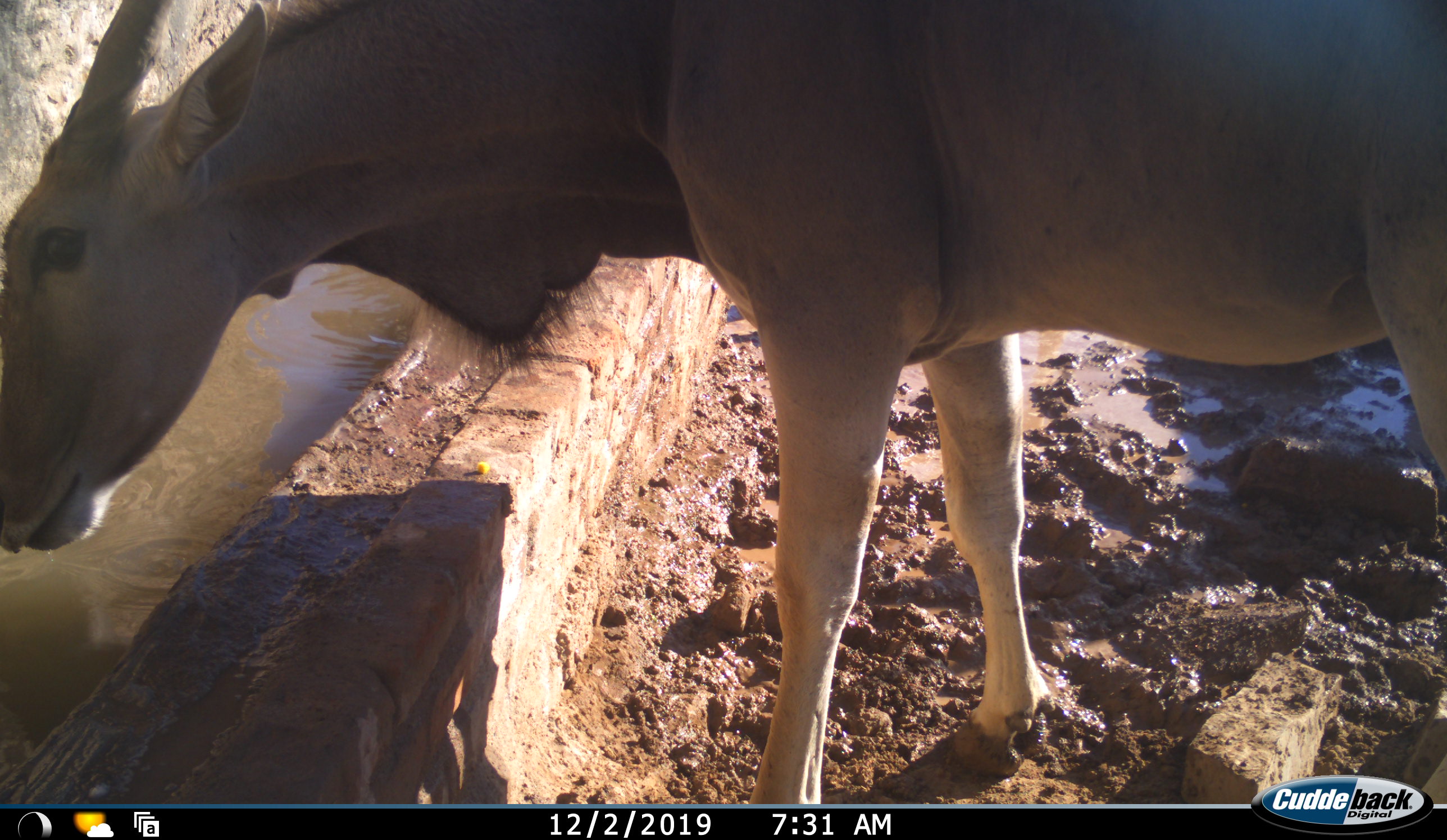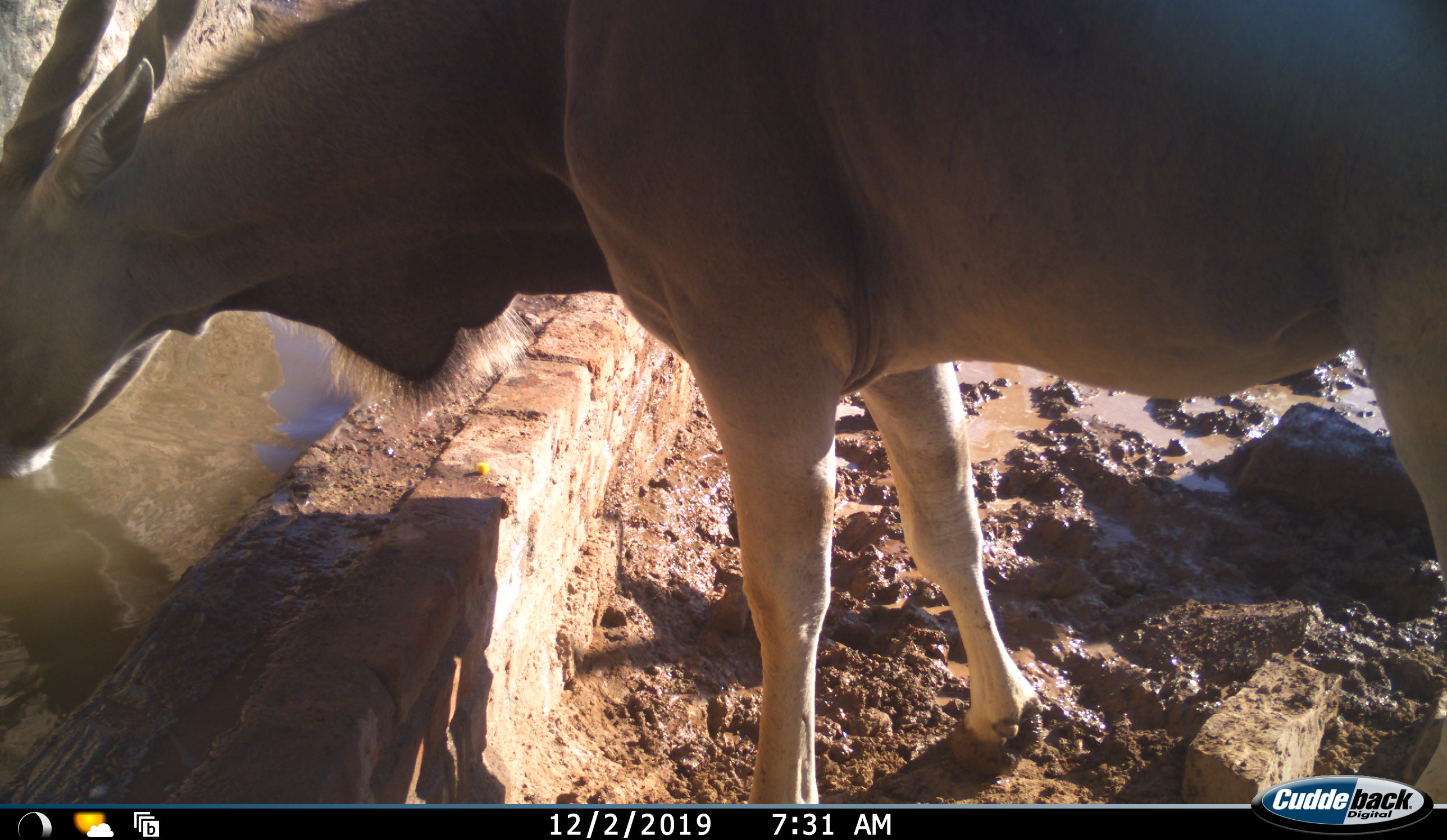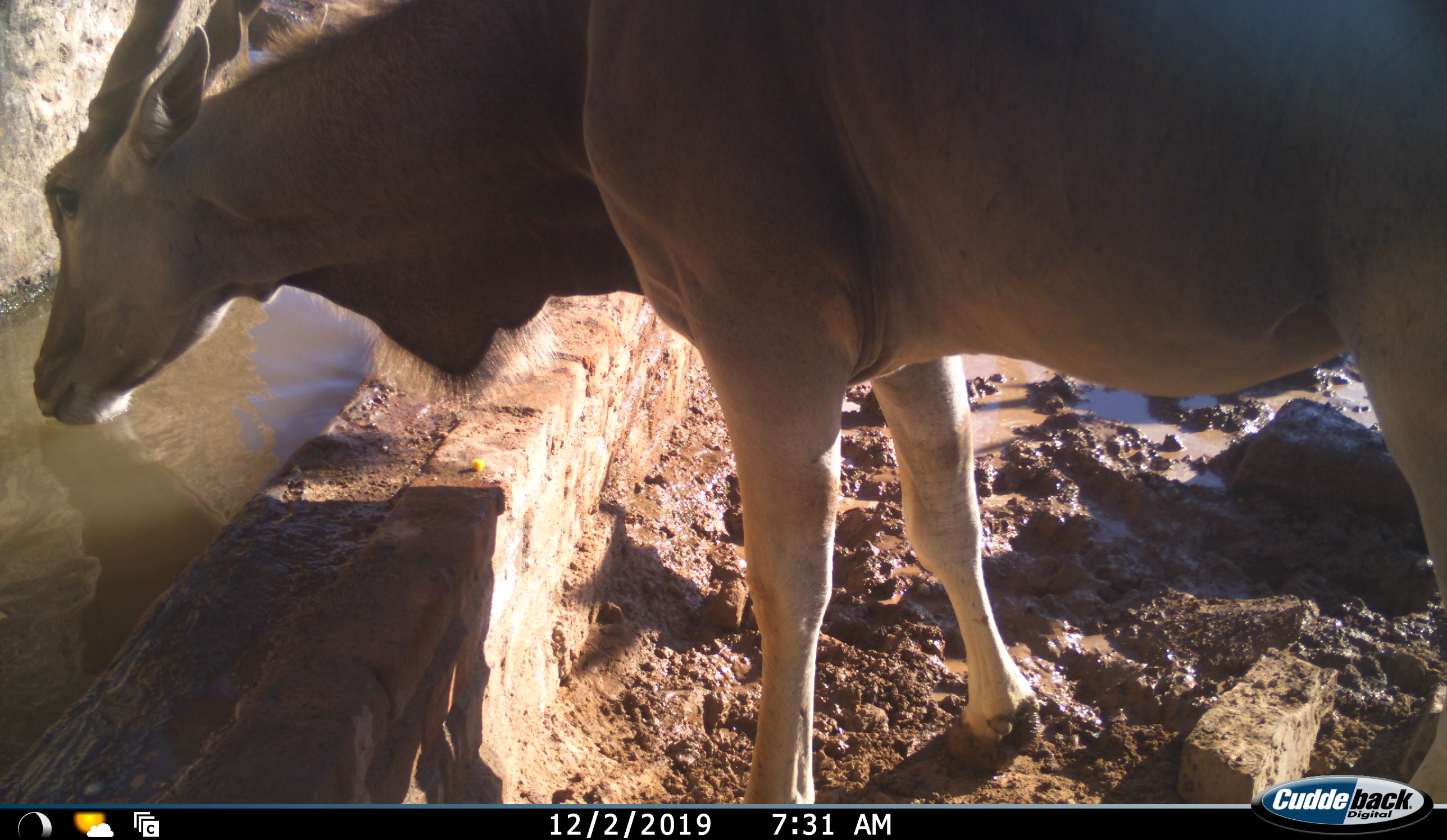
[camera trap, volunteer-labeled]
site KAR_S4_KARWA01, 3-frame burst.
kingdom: Animalia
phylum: Chordata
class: Mammalia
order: Artiodactyla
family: Bovidae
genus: Tragelaphus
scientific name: Tragelaphus oryx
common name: eland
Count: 1.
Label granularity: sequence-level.